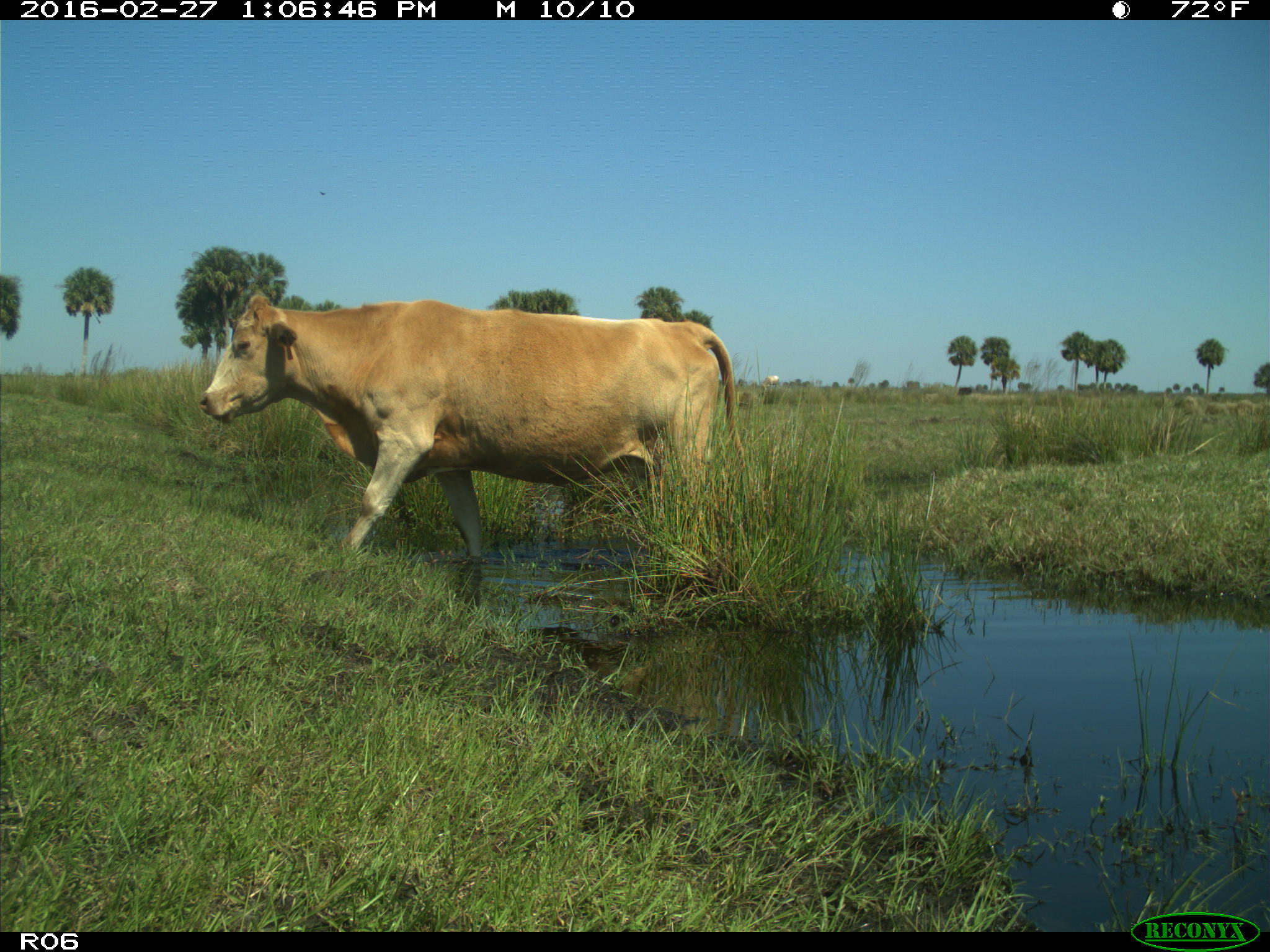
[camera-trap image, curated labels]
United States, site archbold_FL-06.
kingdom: Animalia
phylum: Chordata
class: Mammalia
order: Artiodactyla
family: Bovidae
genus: Bos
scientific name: Bos taurus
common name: domestic cow